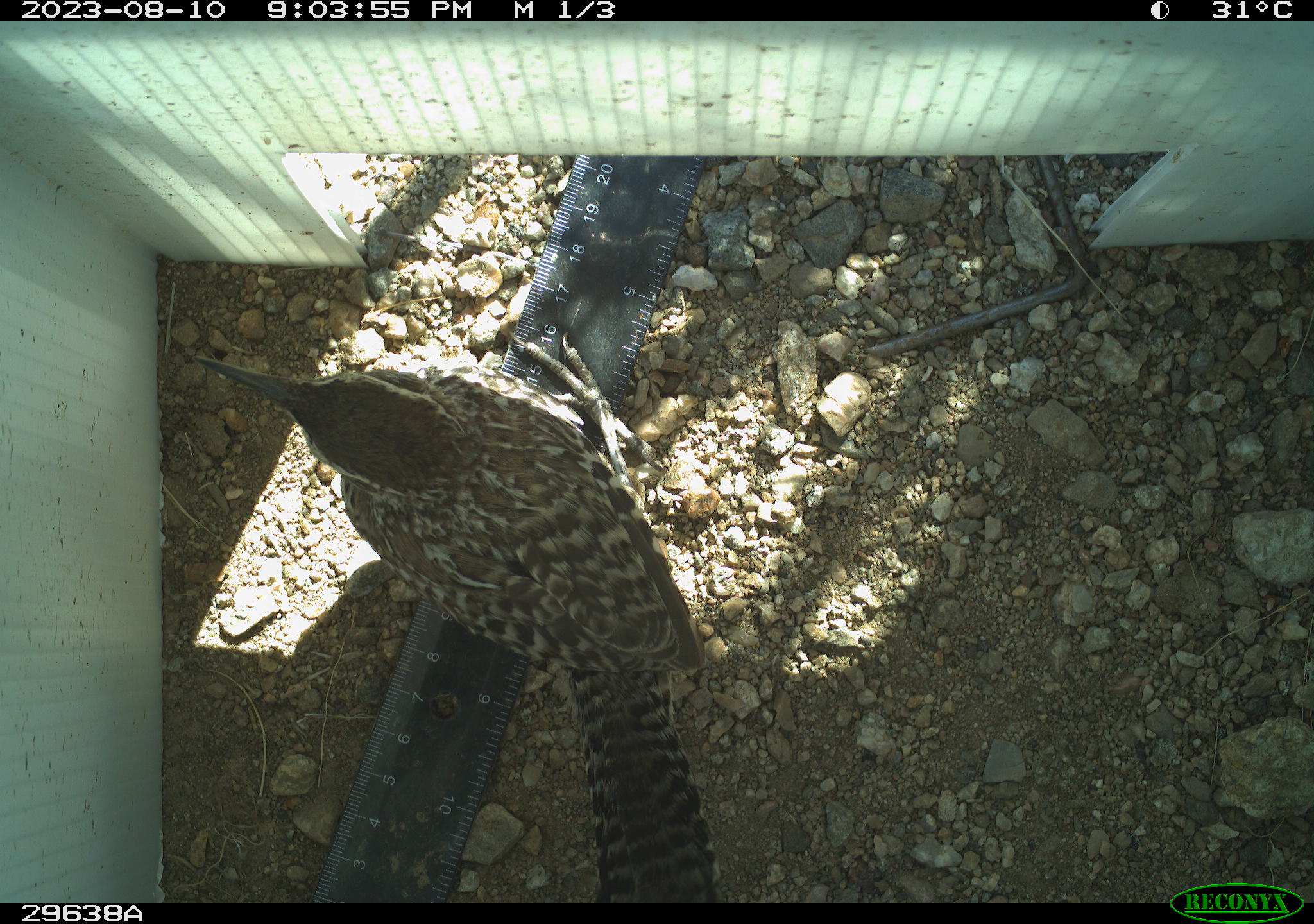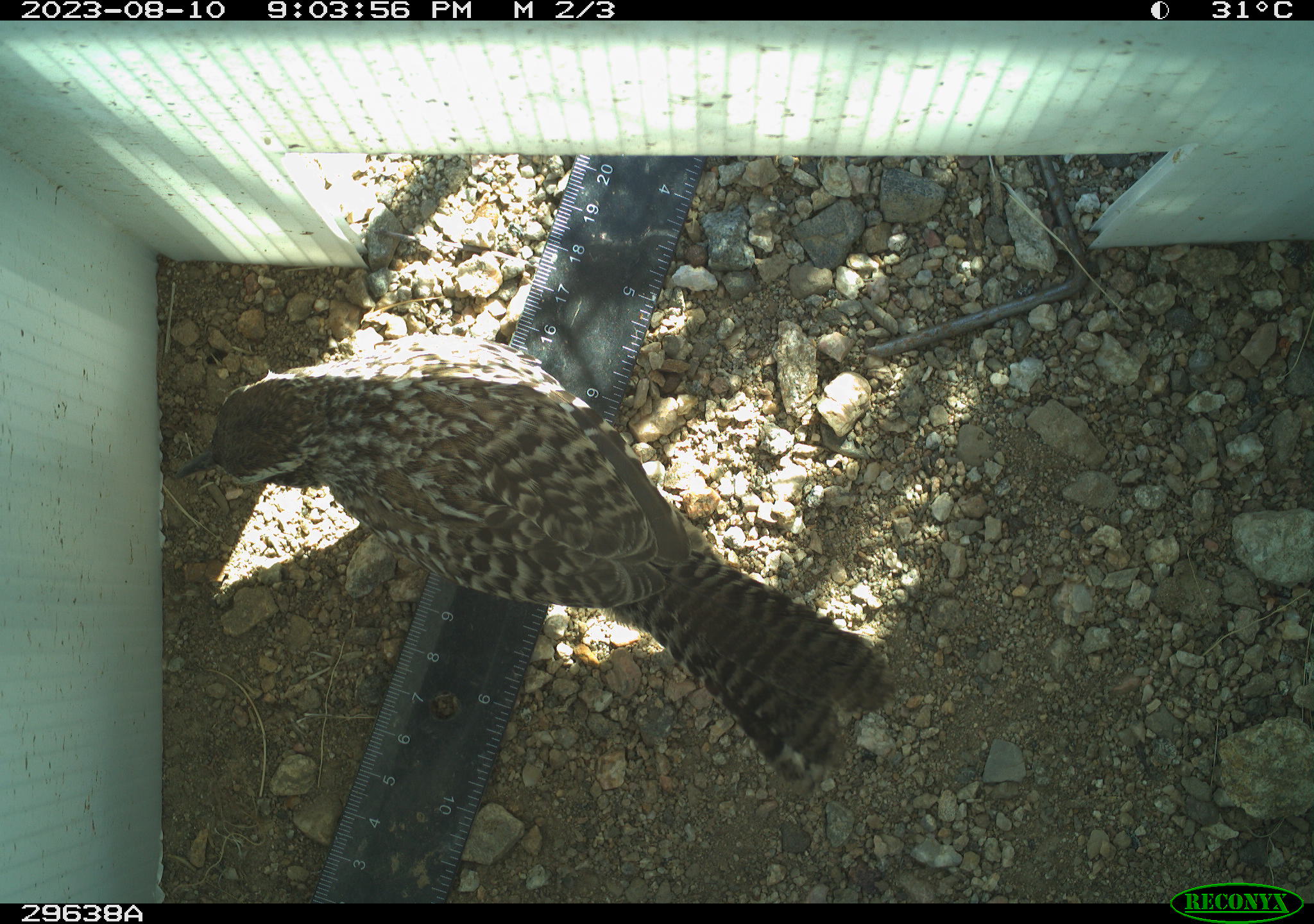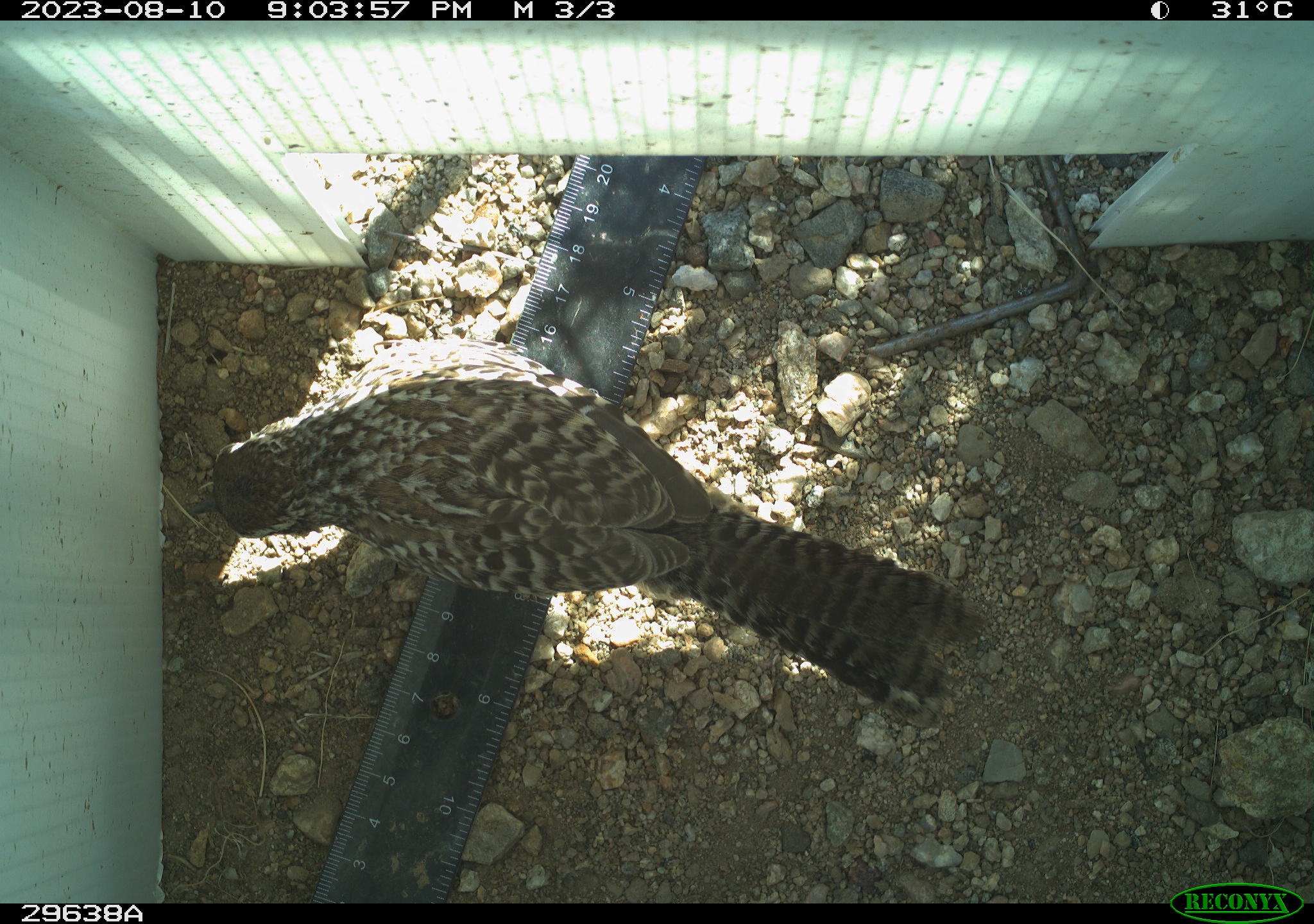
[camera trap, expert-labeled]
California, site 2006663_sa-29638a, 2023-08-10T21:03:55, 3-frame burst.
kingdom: Animalia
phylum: Chordata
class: Aves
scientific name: Aves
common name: bird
Bird (Aves).